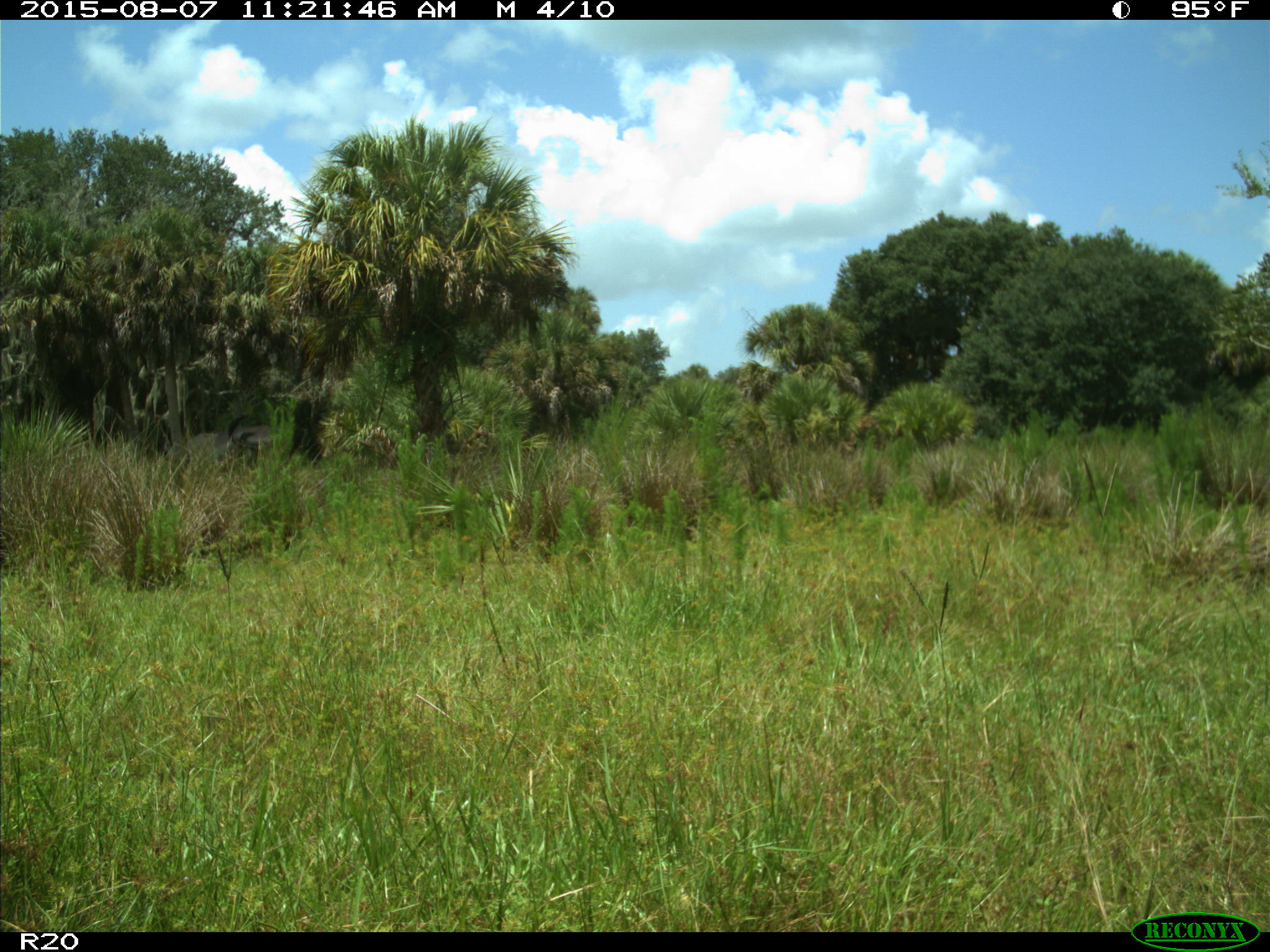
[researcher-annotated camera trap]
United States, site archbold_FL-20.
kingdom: Animalia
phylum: Chordata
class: Mammalia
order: Artiodactyla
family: Bovidae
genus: Bos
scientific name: Bos taurus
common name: domestic cow